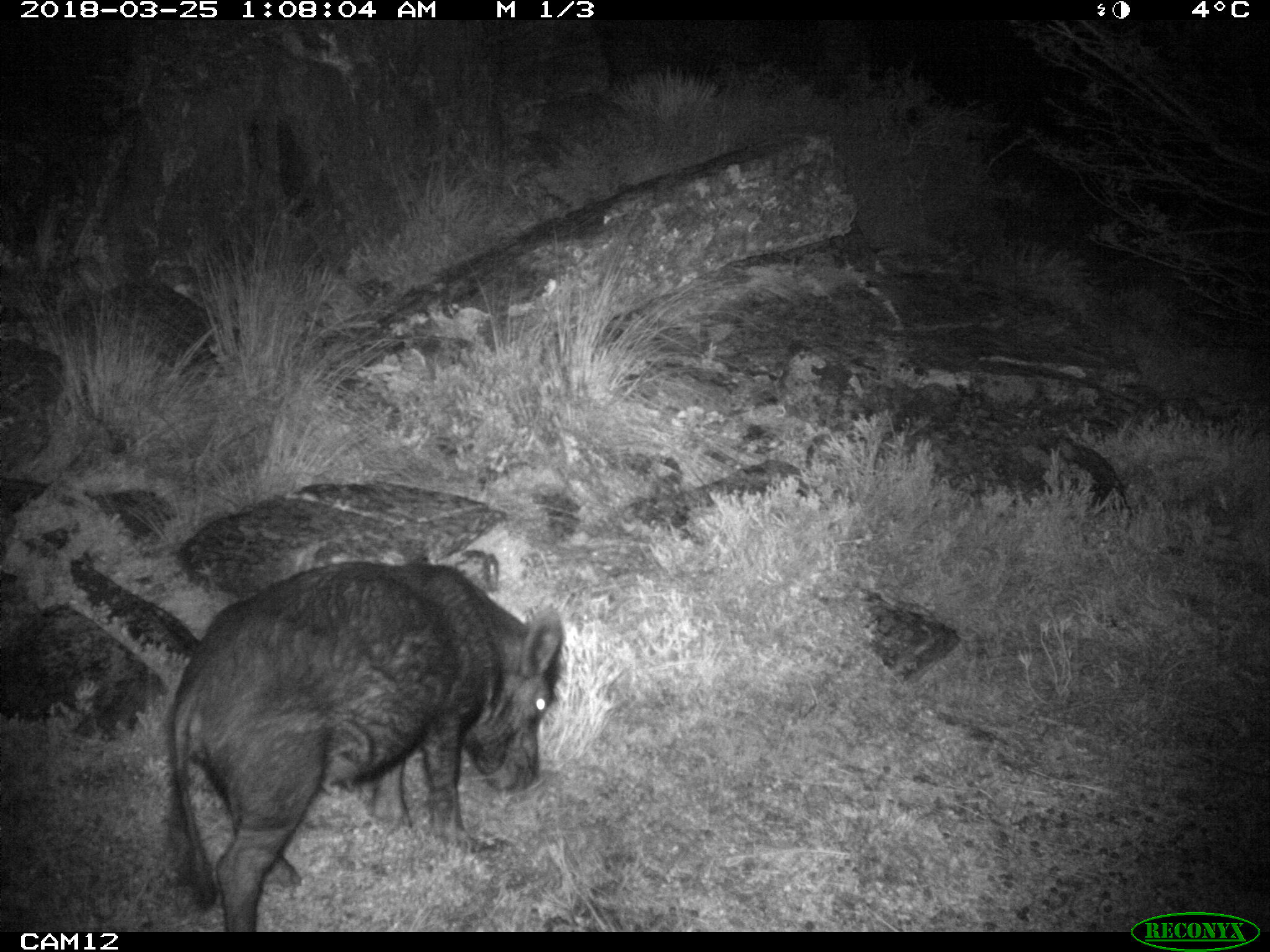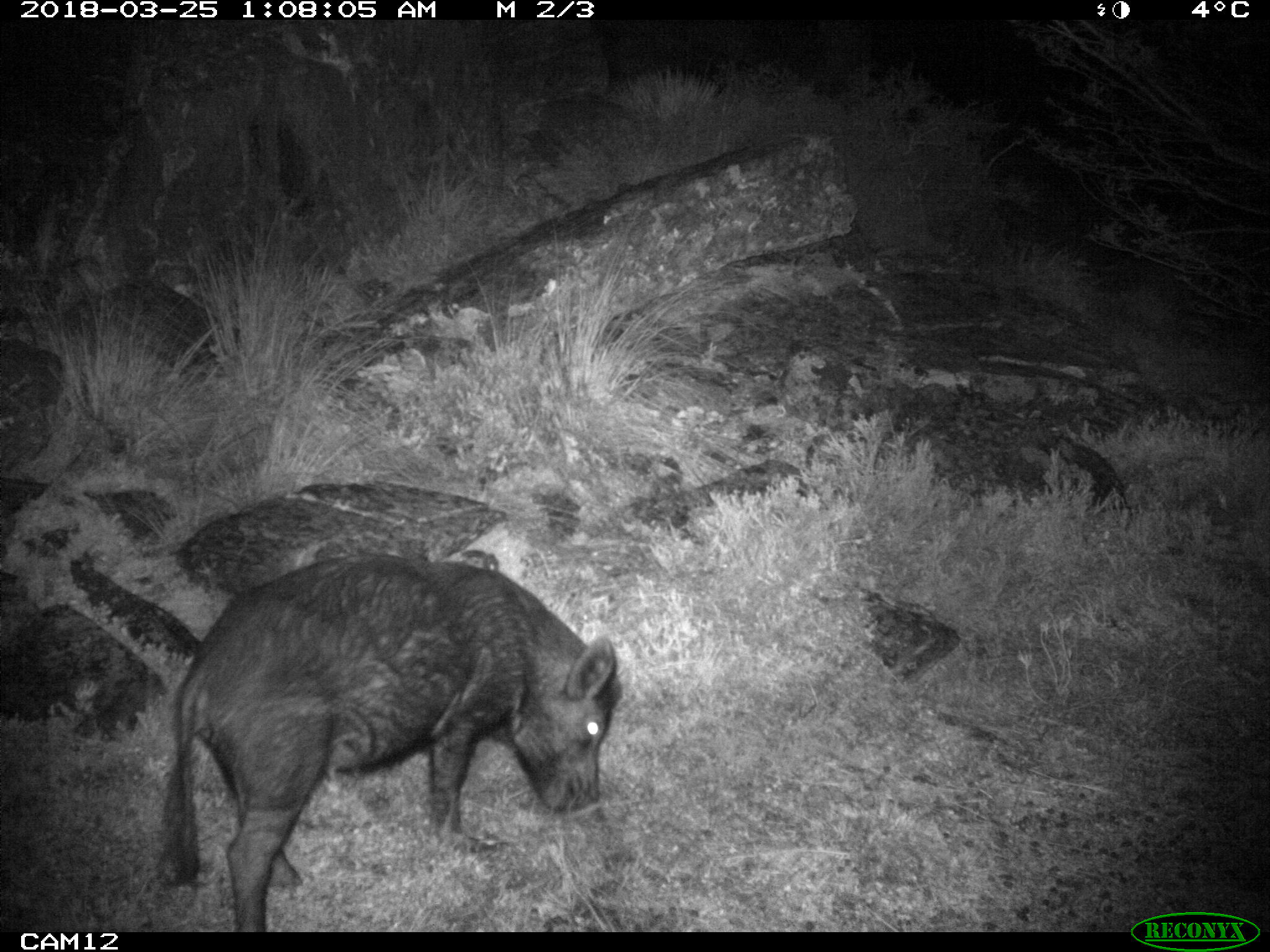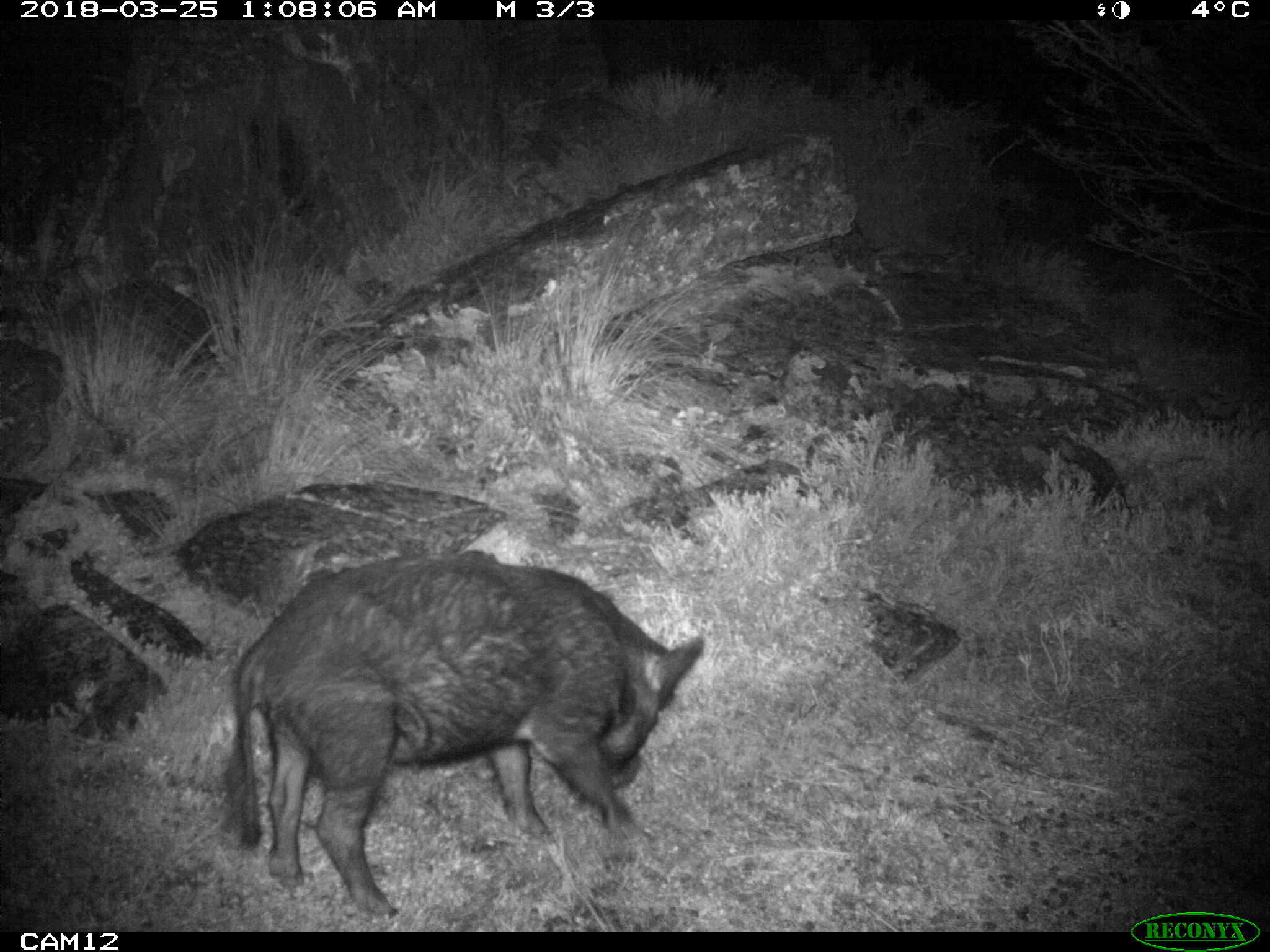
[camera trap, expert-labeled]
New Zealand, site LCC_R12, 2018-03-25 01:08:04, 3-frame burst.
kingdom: Animalia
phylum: Chordata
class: Mammalia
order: Artiodactyla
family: Suidae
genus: Sus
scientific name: Sus scrofa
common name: pig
Pig (Sus scrofa).